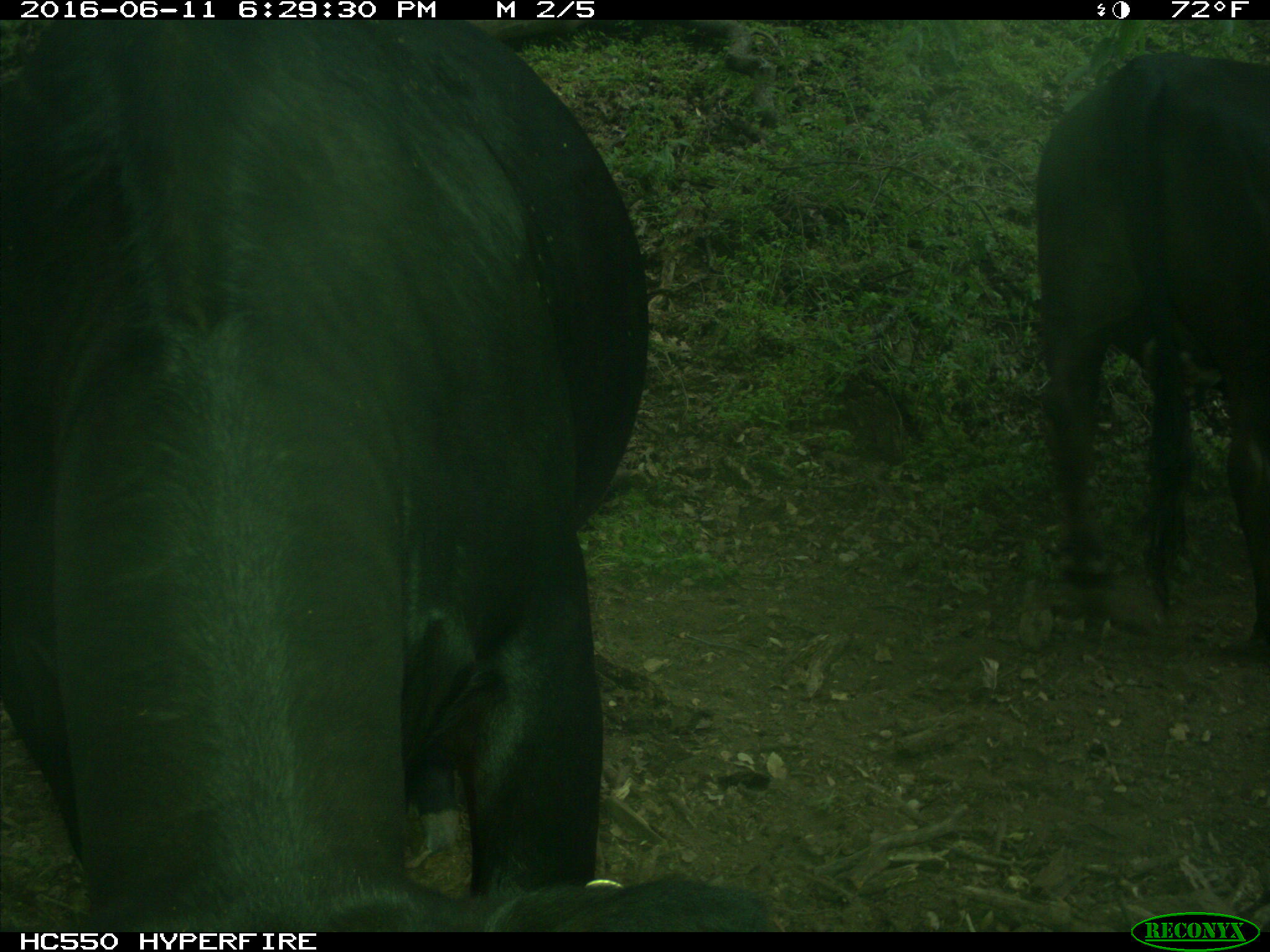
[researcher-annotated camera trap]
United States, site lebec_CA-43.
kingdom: Animalia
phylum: Chordata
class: Mammalia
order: Artiodactyla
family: Bovidae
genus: Bos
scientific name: Bos taurus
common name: domestic cow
Bos taurus (domestic cow).